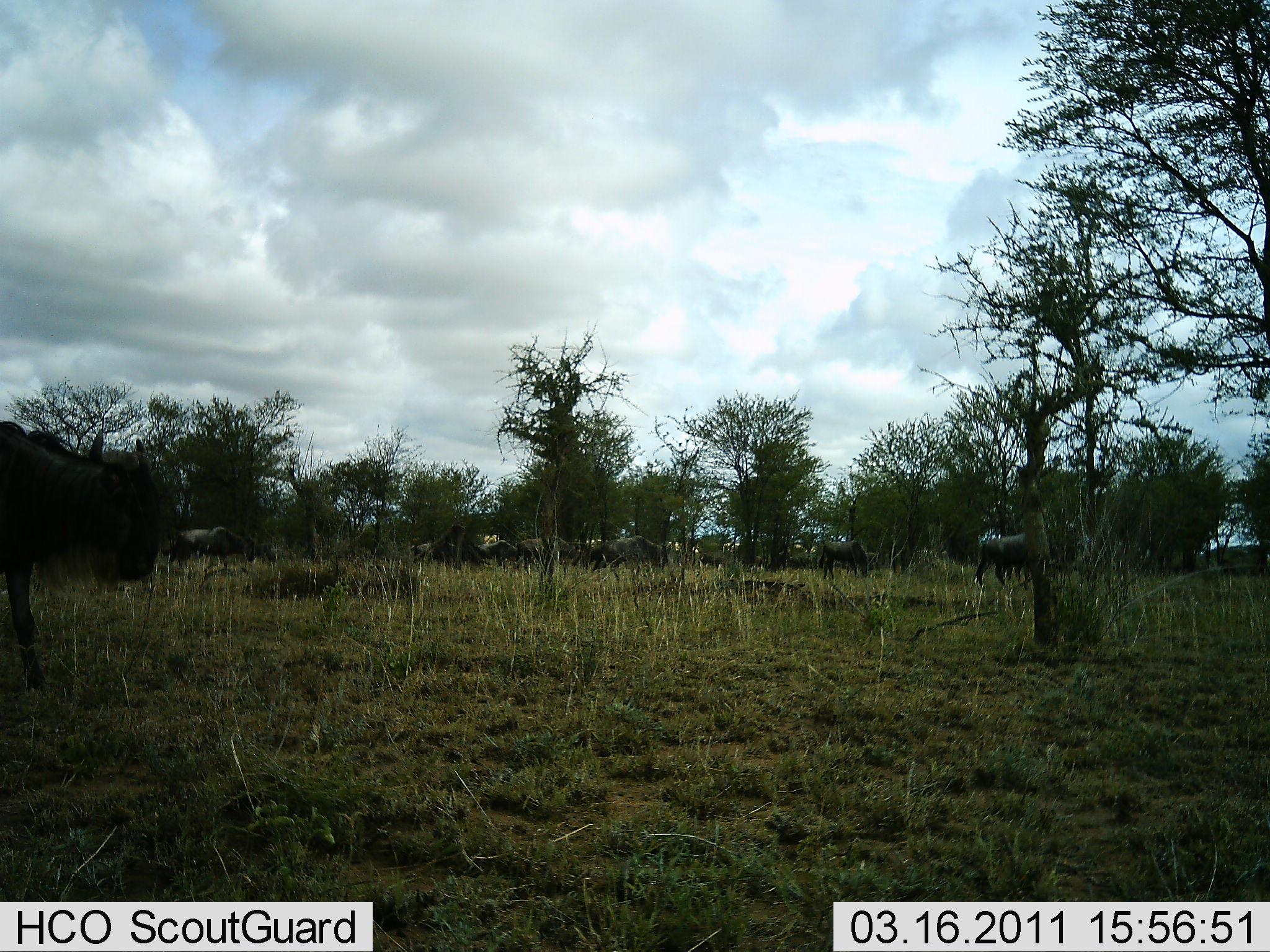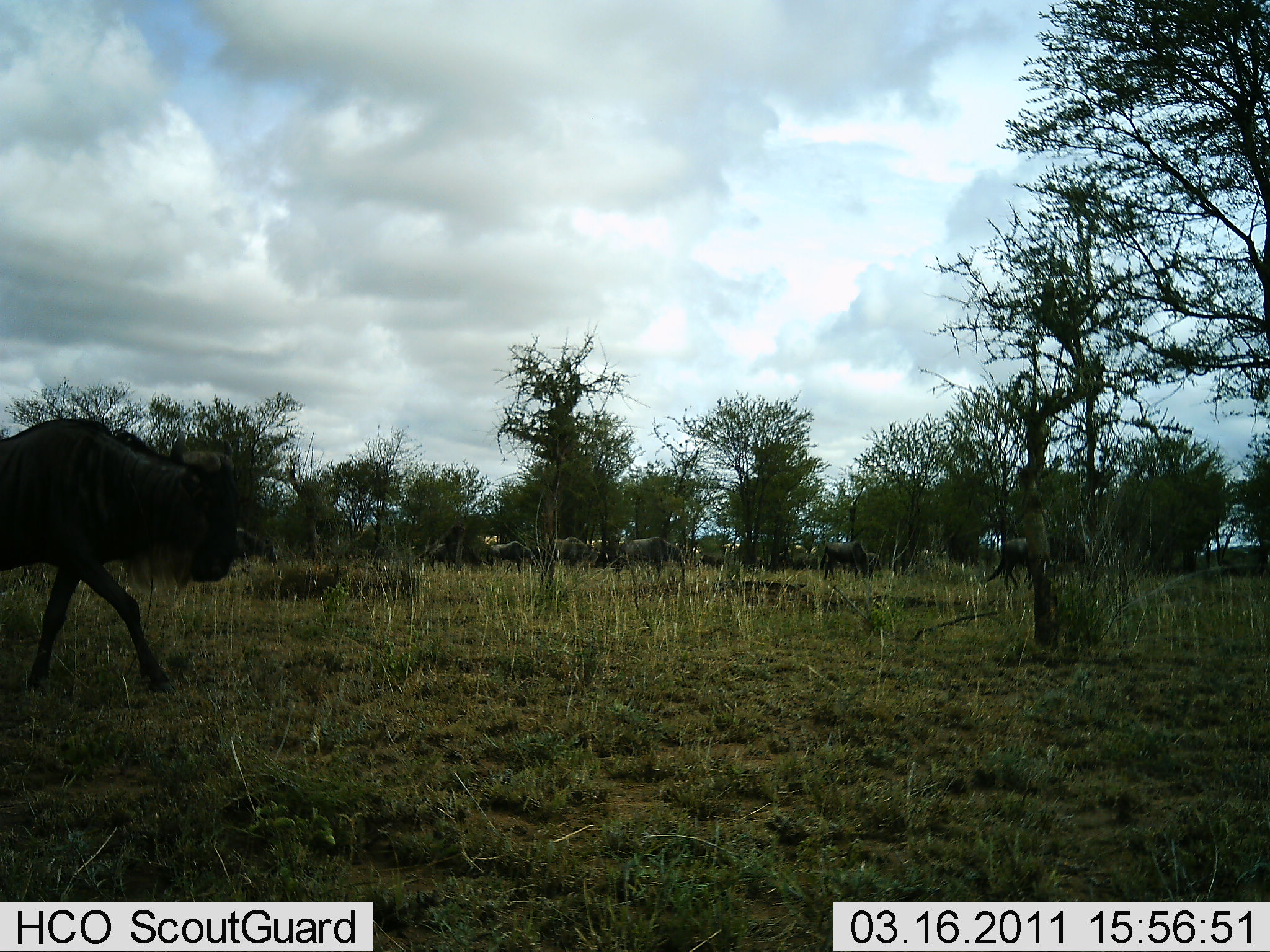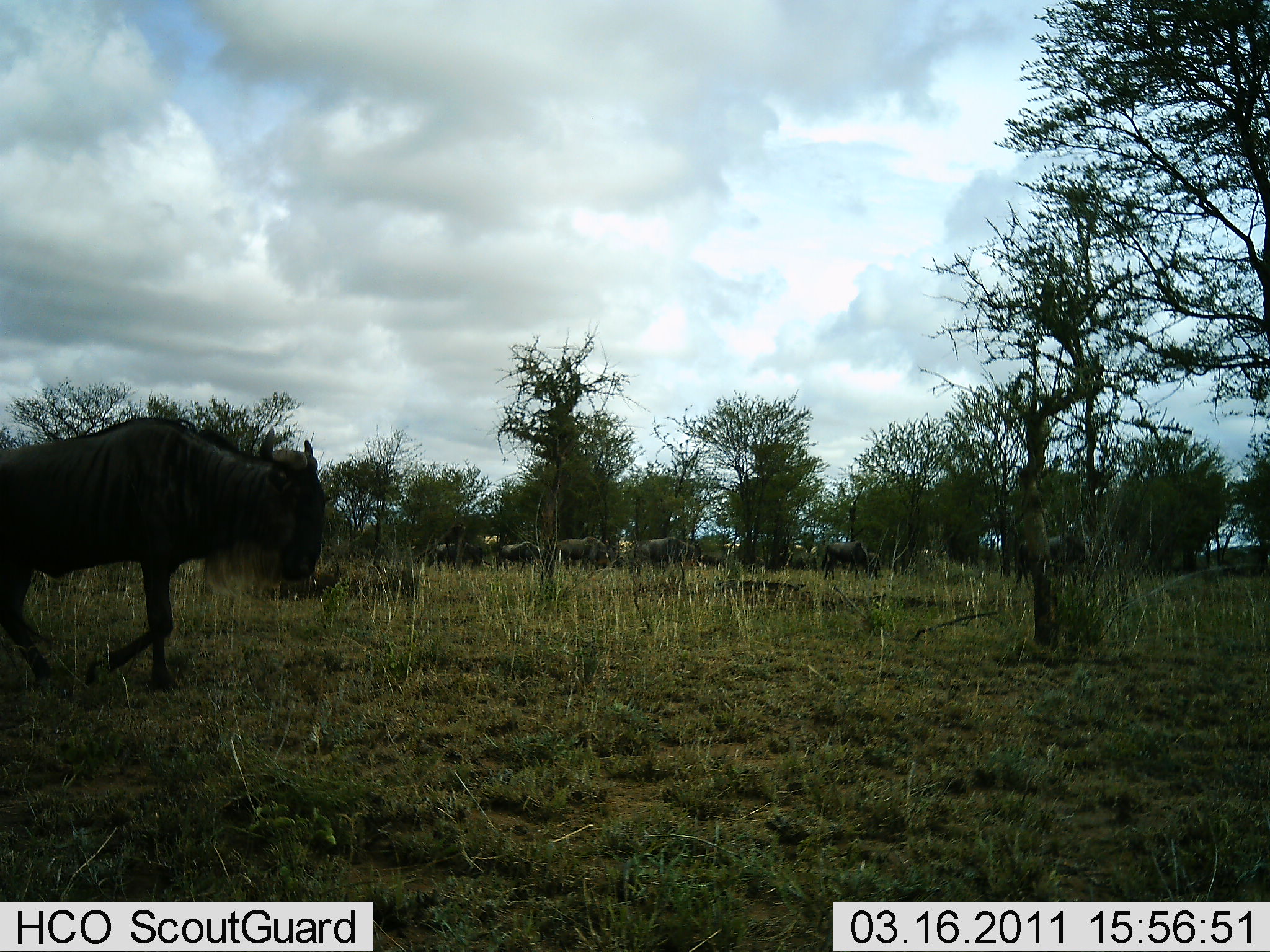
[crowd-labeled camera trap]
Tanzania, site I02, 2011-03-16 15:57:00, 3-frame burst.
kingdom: Animalia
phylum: Chordata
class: Mammalia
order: Artiodactyla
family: Bovidae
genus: Connochaetes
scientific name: Connochaetes taurinus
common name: blue wildebeest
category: wildebeest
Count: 11-50.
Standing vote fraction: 18%.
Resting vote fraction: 0%.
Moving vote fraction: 91%.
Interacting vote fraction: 0%.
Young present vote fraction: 0%.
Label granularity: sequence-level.